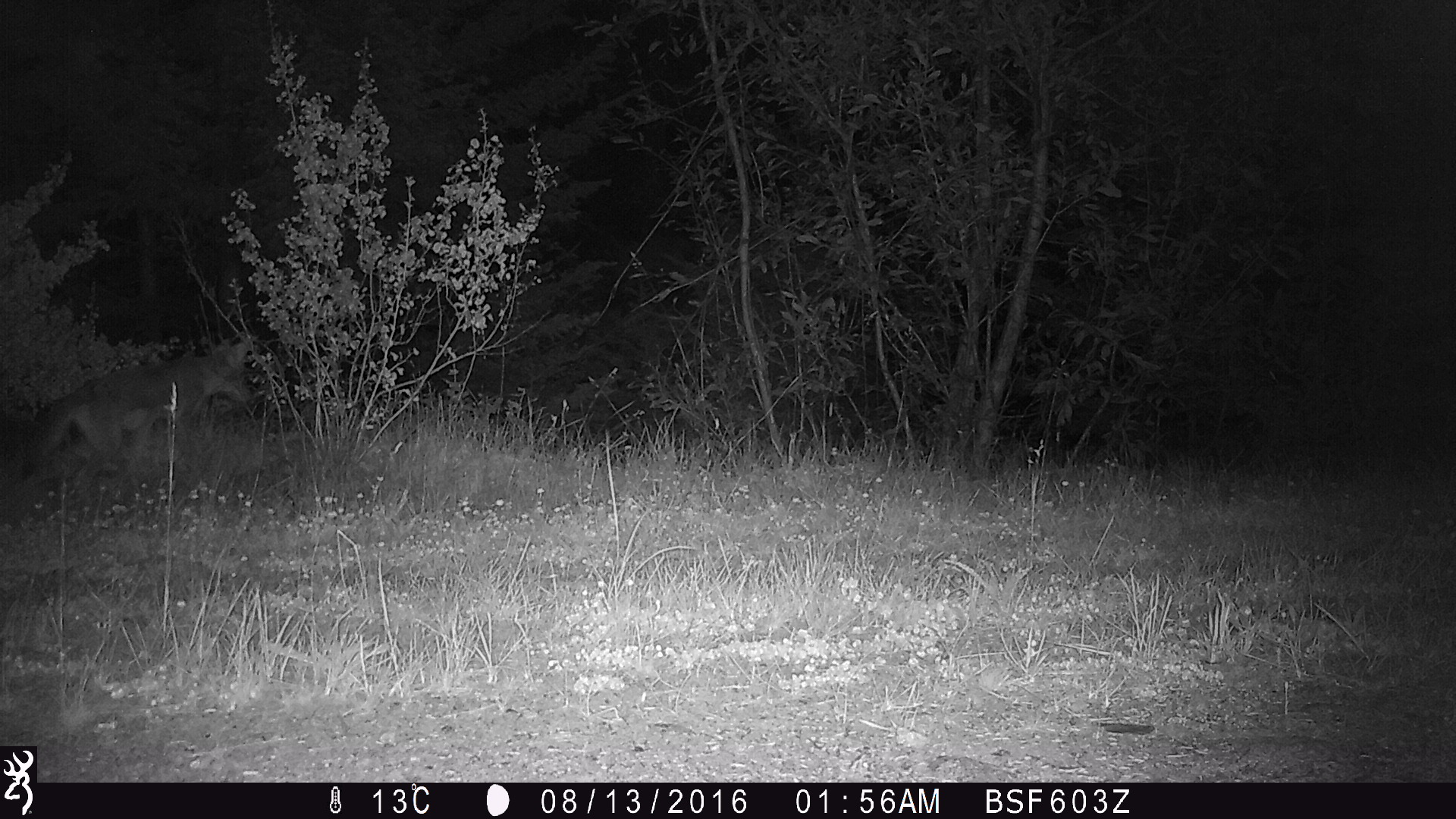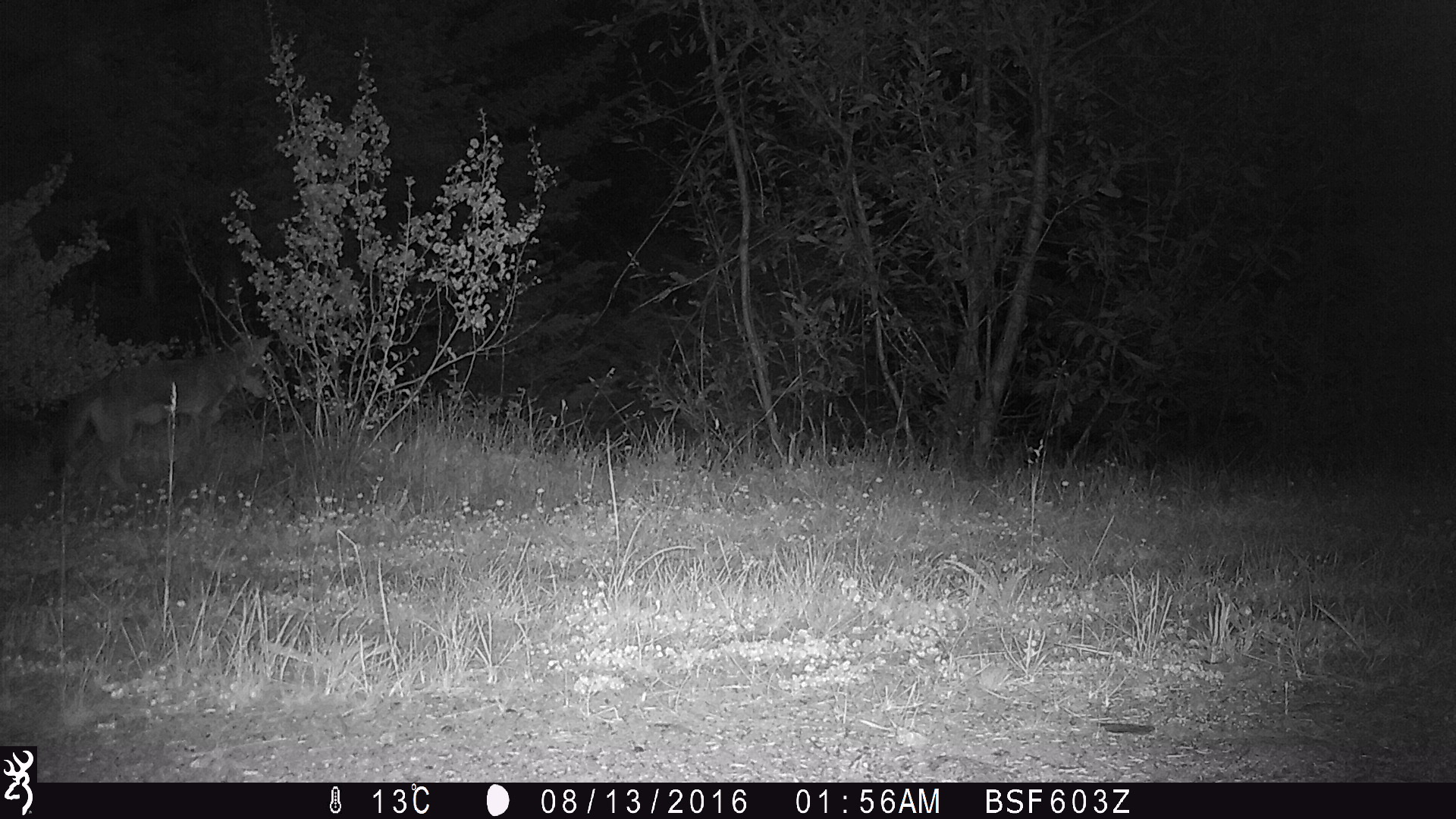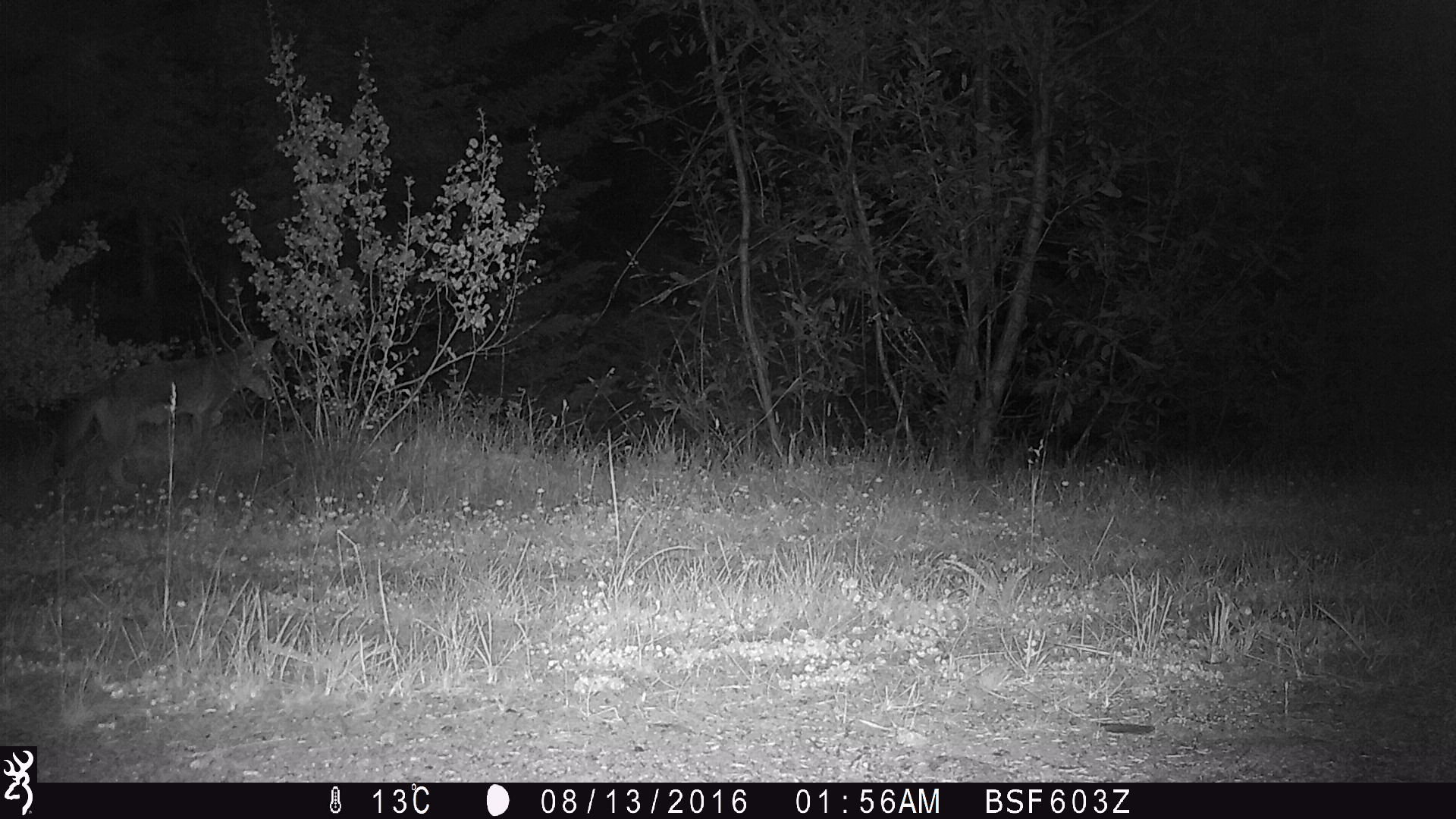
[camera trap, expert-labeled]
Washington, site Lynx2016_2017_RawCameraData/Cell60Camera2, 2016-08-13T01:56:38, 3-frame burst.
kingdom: Animalia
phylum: Chordata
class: Mammalia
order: Carnivora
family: Canidae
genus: Canis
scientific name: Canis latrans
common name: coyote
Canis latrans (coyote). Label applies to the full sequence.